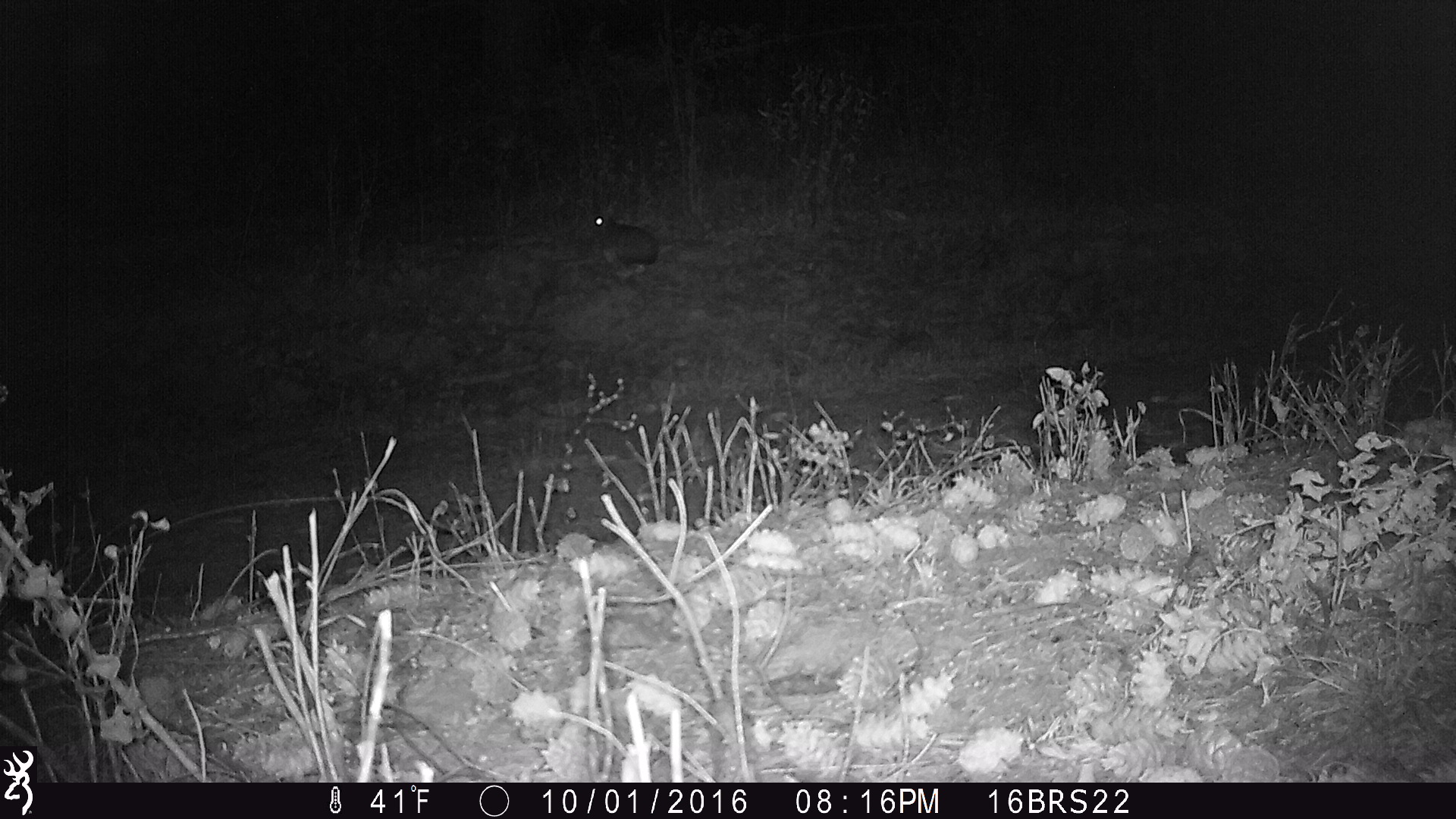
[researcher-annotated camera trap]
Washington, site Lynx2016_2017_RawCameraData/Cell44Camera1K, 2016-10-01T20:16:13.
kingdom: Animalia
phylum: Chordata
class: Mammalia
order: Lagomorpha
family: Leporidae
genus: Lepus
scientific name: Lepus americanus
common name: snowshoe hare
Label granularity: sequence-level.